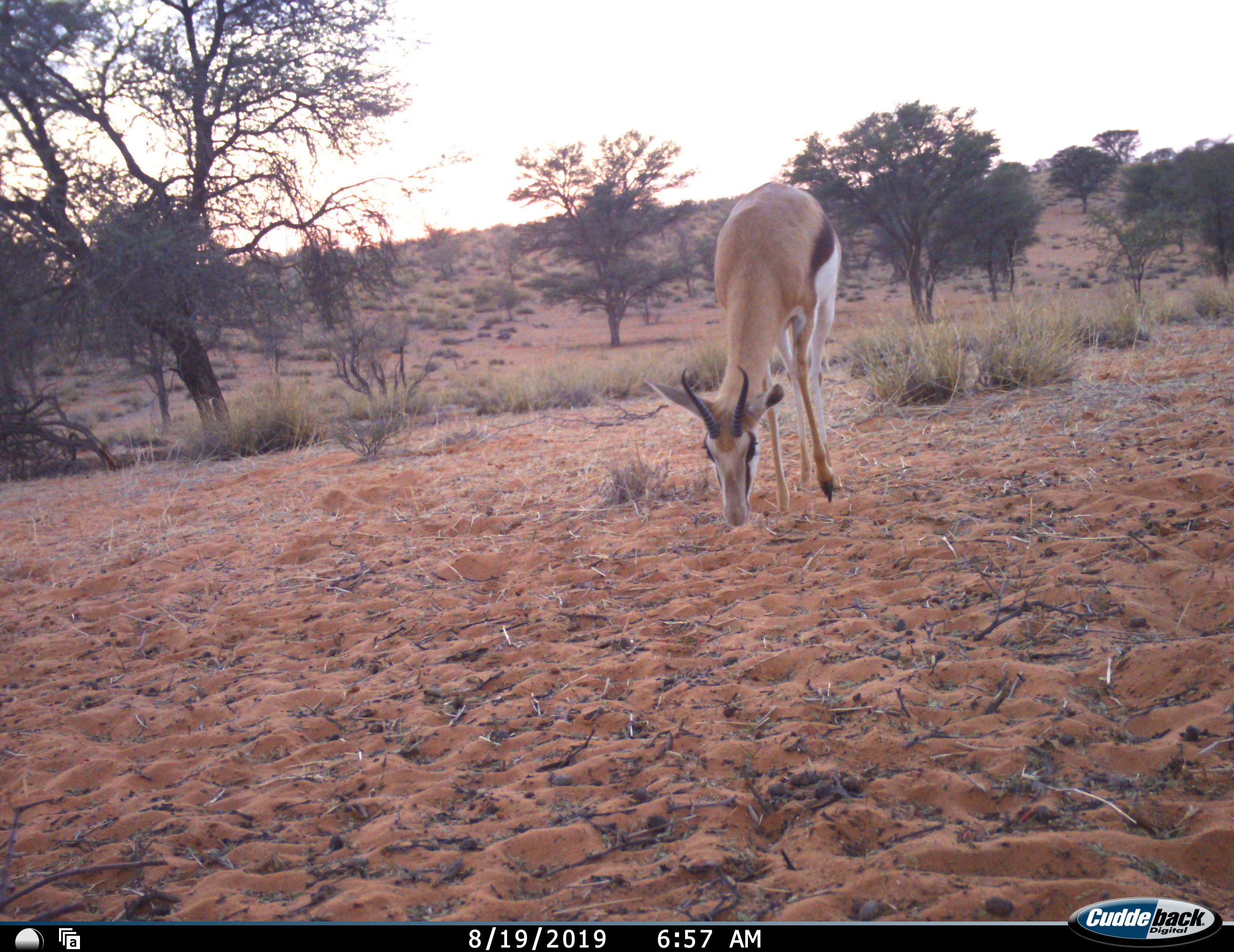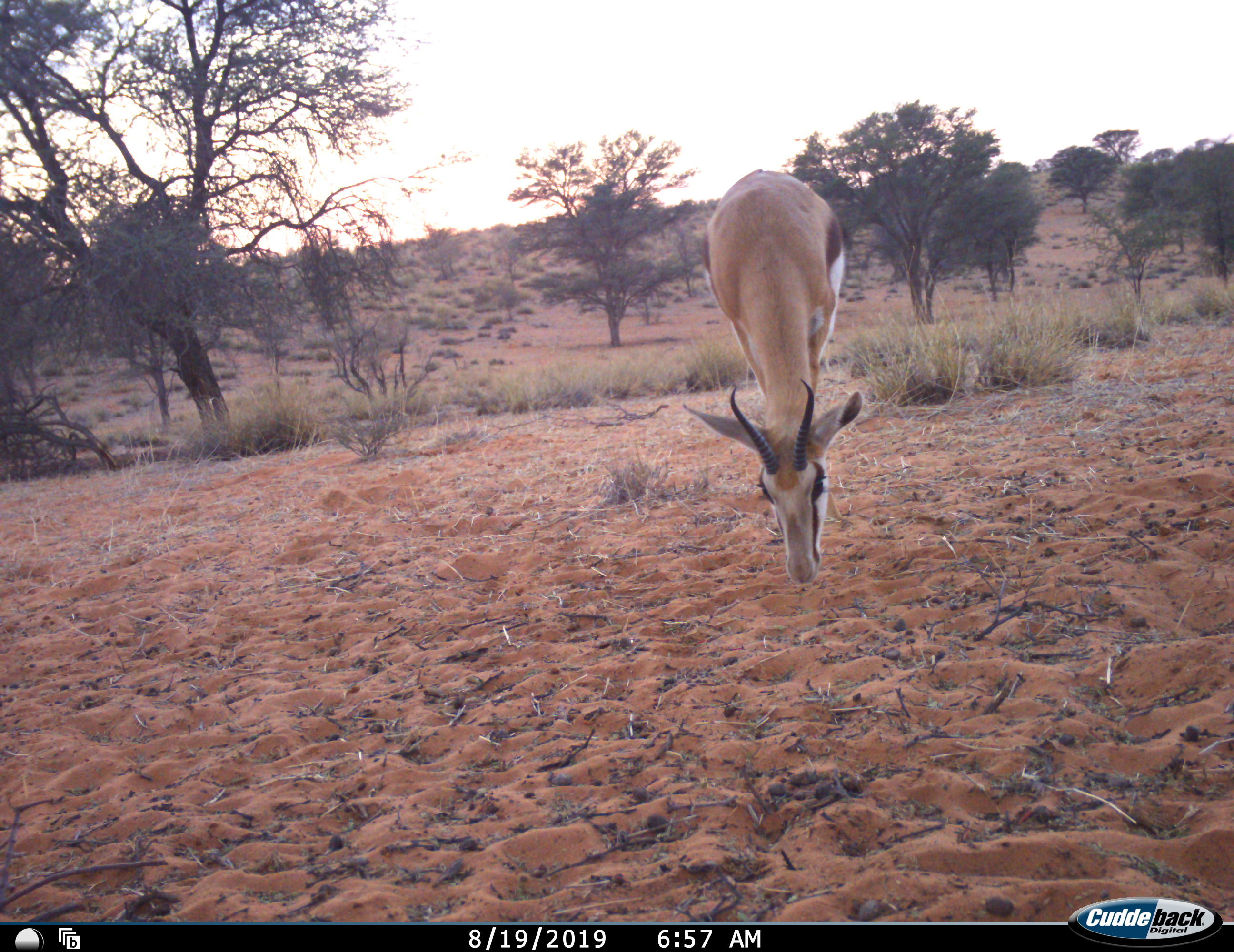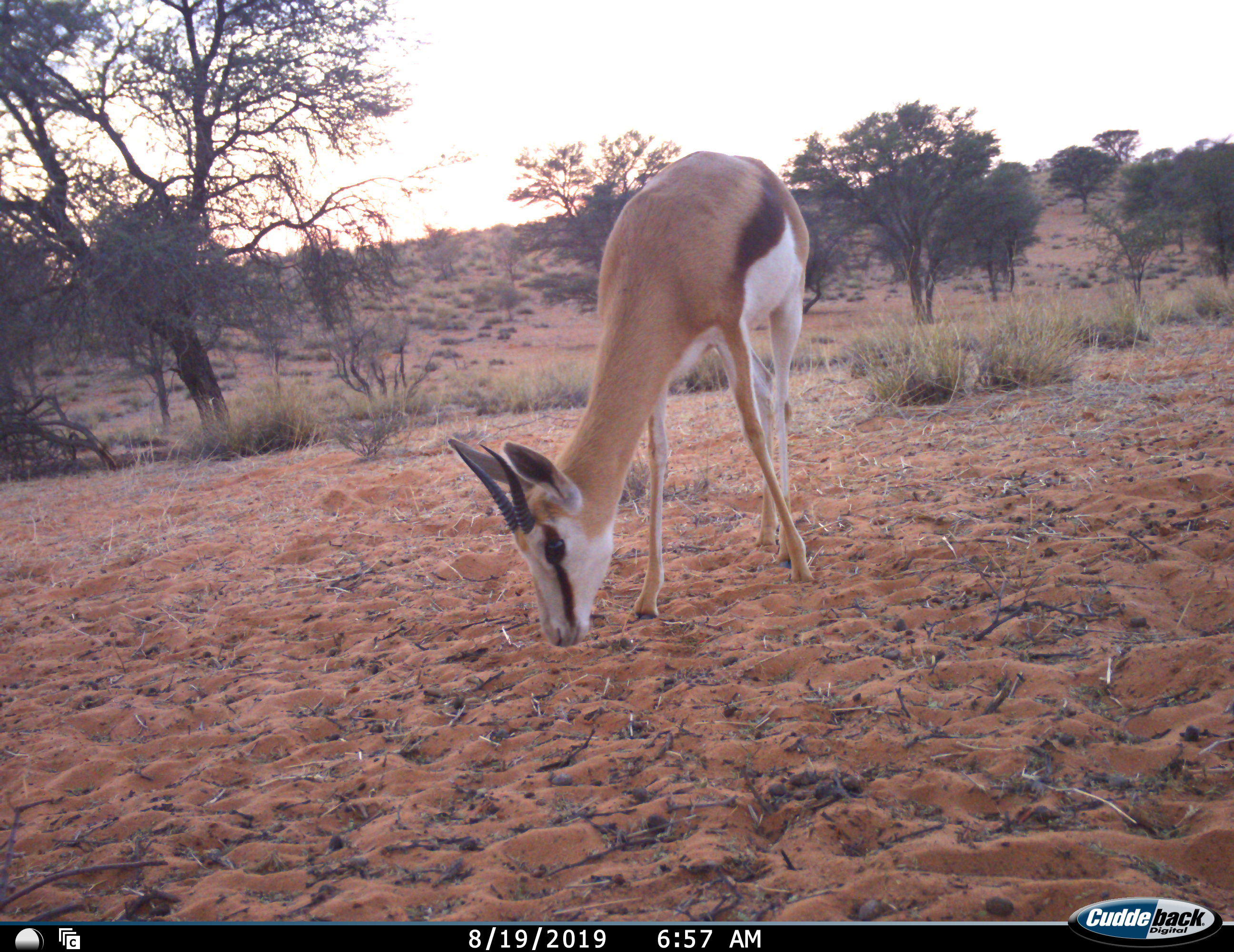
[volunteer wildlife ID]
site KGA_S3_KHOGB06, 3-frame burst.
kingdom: Animalia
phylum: Chordata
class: Mammalia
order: Artiodactyla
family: Bovidae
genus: Antidorcas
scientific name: Antidorcas marsupialis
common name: springbok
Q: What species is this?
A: Springbok (Antidorcas marsupialis).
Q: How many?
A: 1.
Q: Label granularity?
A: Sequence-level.